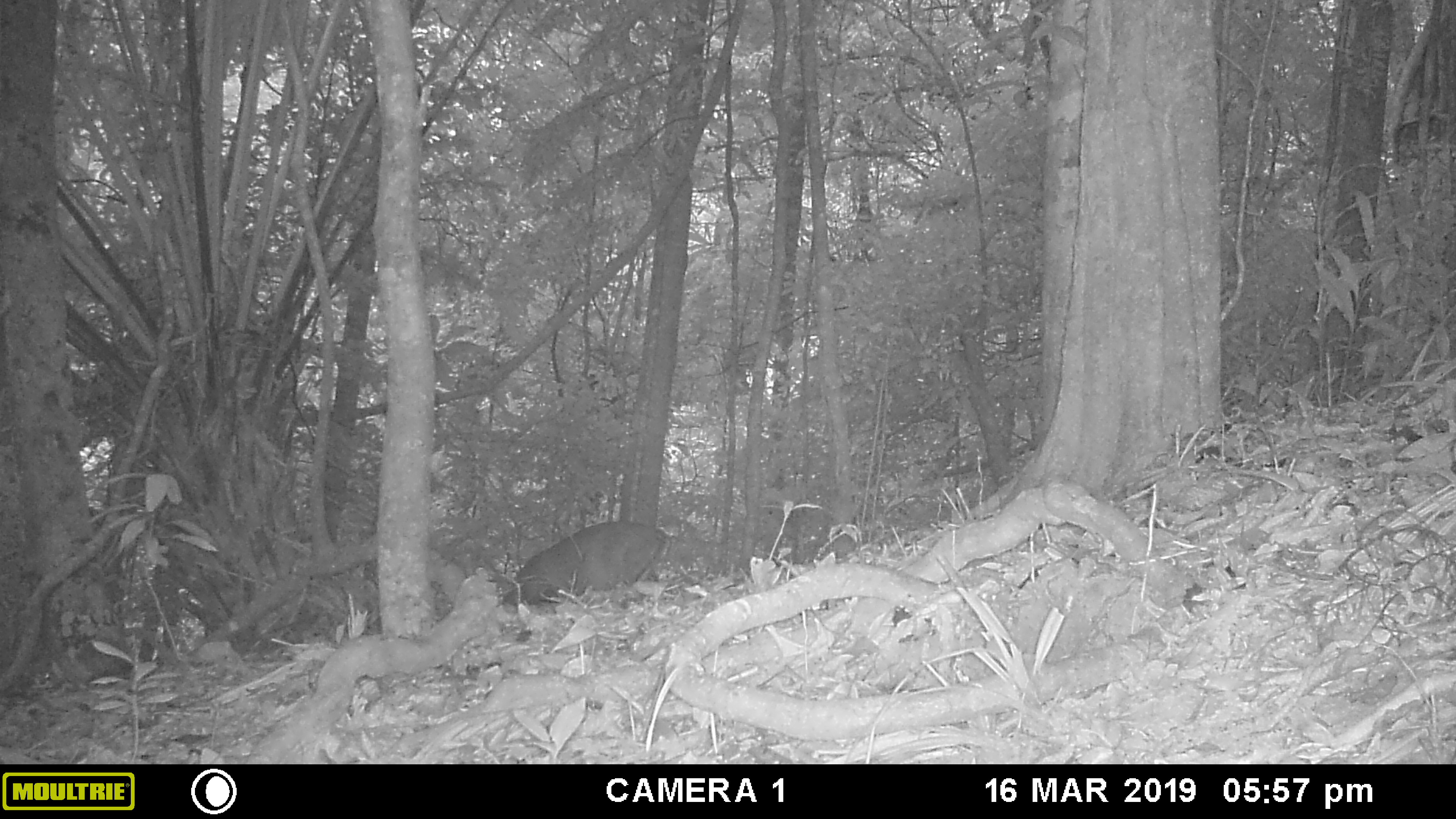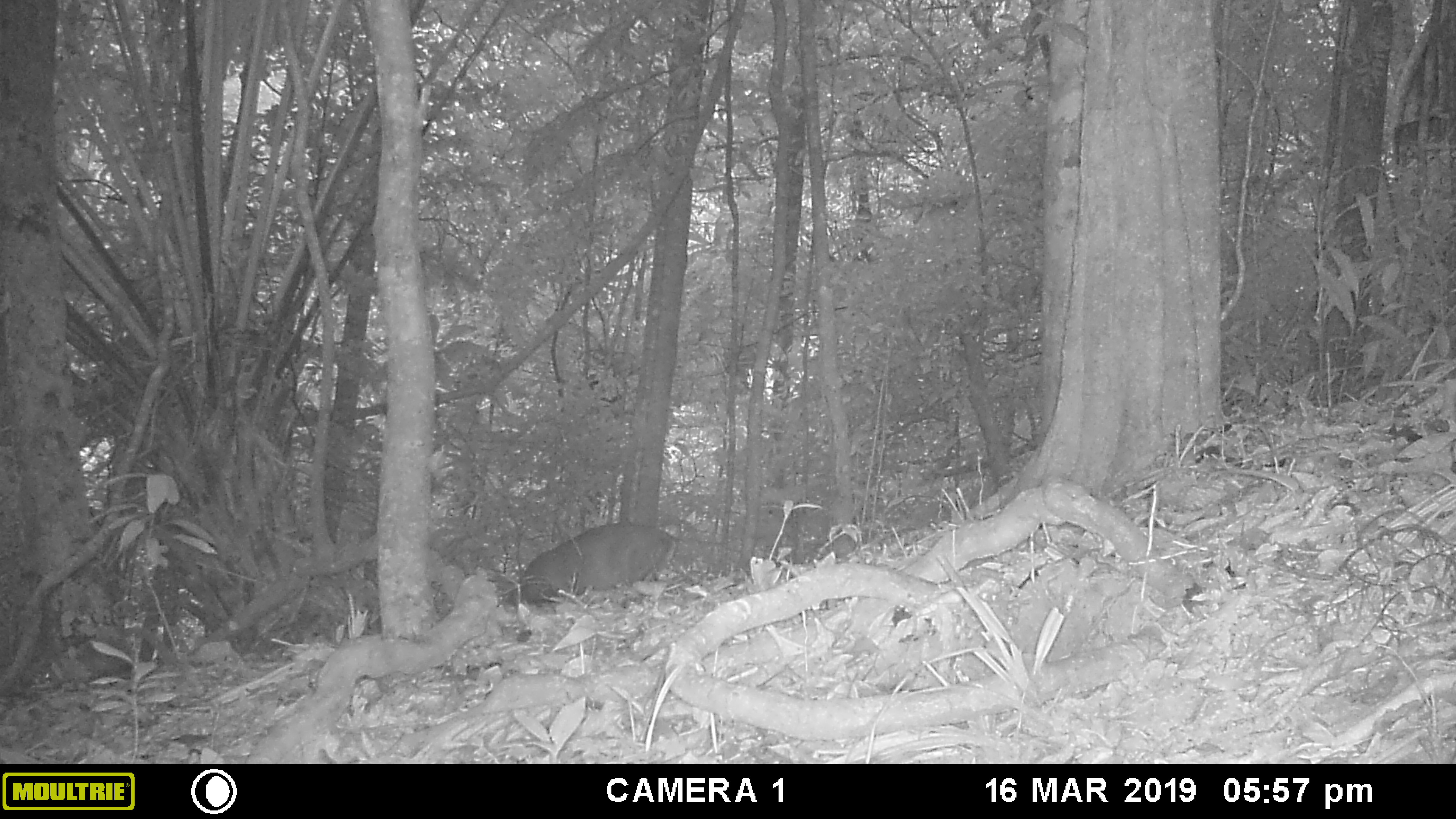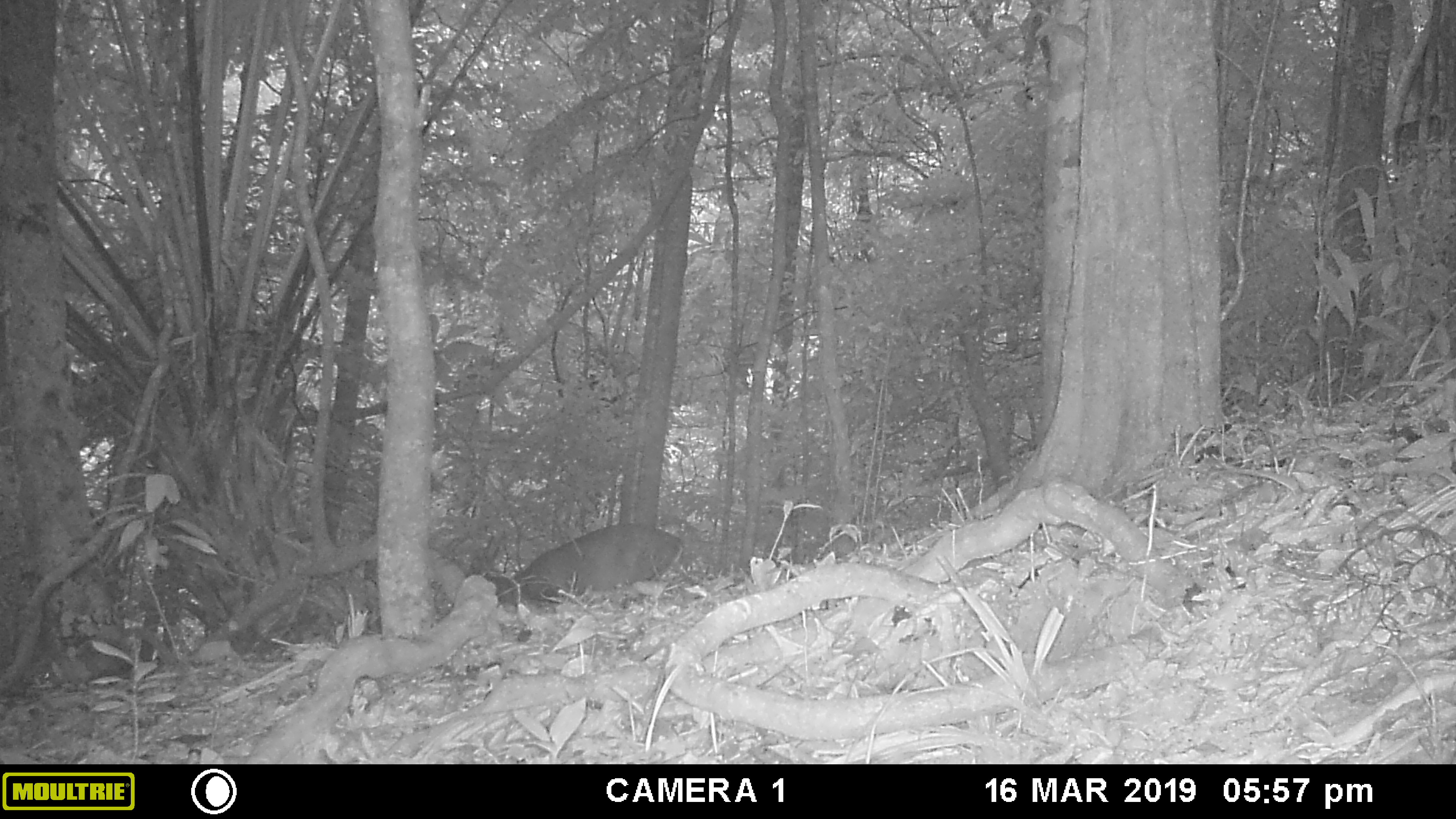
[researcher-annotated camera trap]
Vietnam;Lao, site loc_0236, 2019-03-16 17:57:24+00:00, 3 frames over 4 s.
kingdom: Animalia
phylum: Chordata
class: Mammalia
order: Artiodactyla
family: Cervidae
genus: Muntiacus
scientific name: Muntiacus vuquangensis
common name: large-antlered muntjac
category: large antlered muntjac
Large antlered muntjac (large-antlered muntjac) (Muntiacus vuquangensis). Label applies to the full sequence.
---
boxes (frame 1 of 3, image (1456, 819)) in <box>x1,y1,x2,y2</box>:
large antlered muntjac: <box>503,519,671,614</box>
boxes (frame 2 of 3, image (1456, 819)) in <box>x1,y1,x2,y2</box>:
large antlered muntjac: <box>505,522,678,643</box>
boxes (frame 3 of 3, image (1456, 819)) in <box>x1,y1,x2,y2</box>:
large antlered muntjac: <box>485,520,684,642</box>